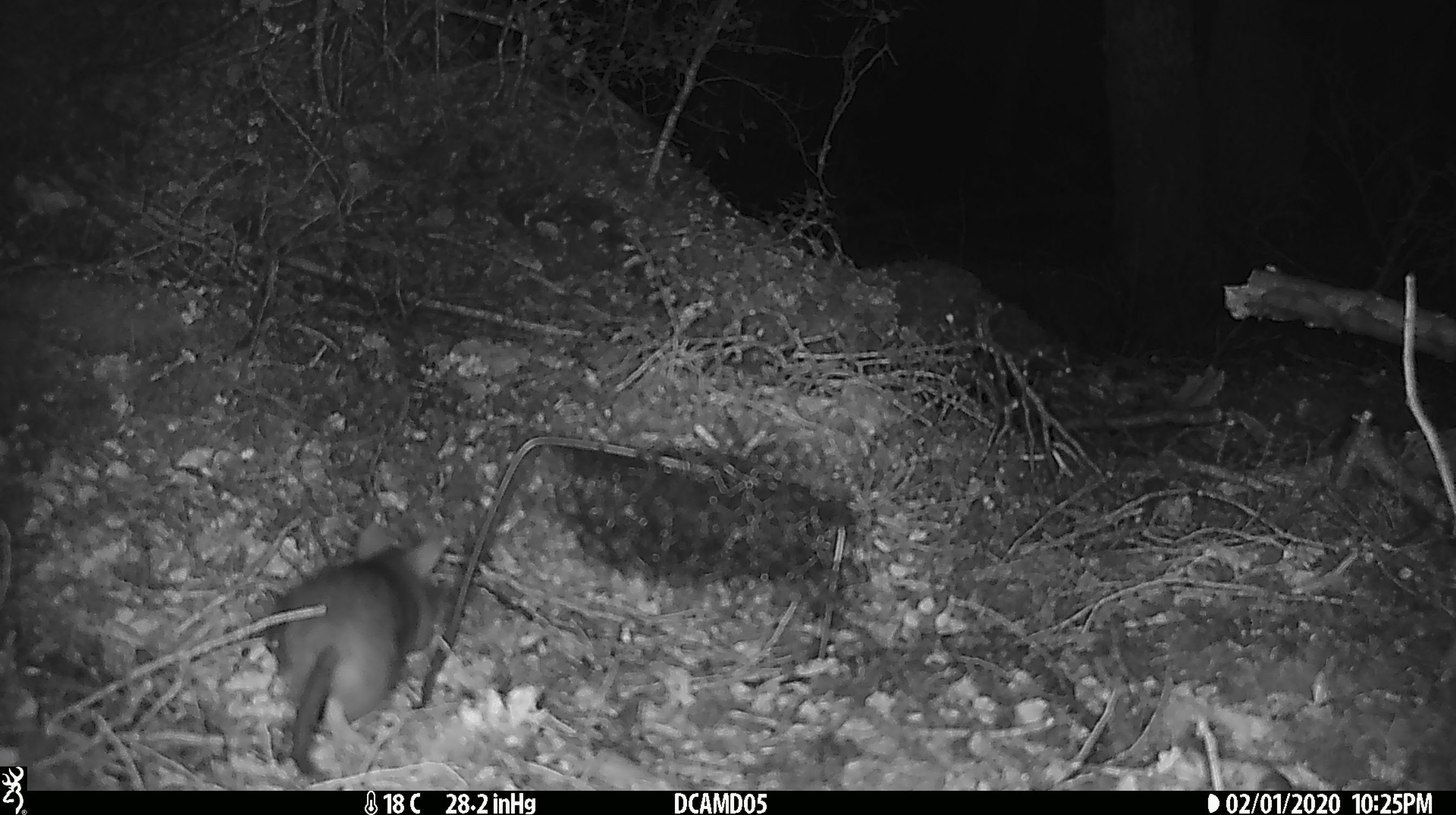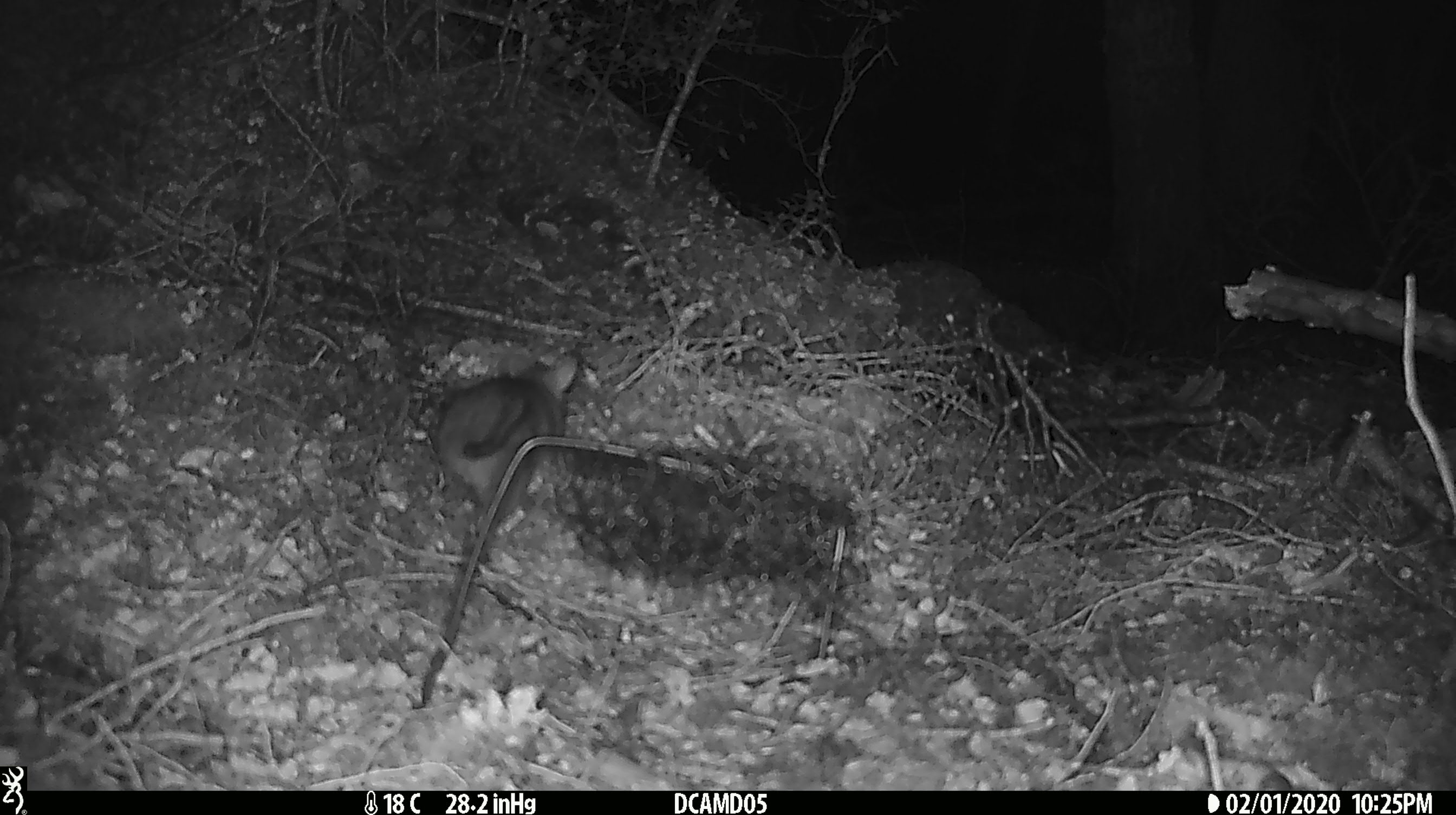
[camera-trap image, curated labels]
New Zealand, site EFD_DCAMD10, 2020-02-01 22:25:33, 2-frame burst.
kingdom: Animalia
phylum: Chordata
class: Mammalia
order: Rodentia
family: Muridae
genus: Rattus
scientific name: Rattus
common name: rat